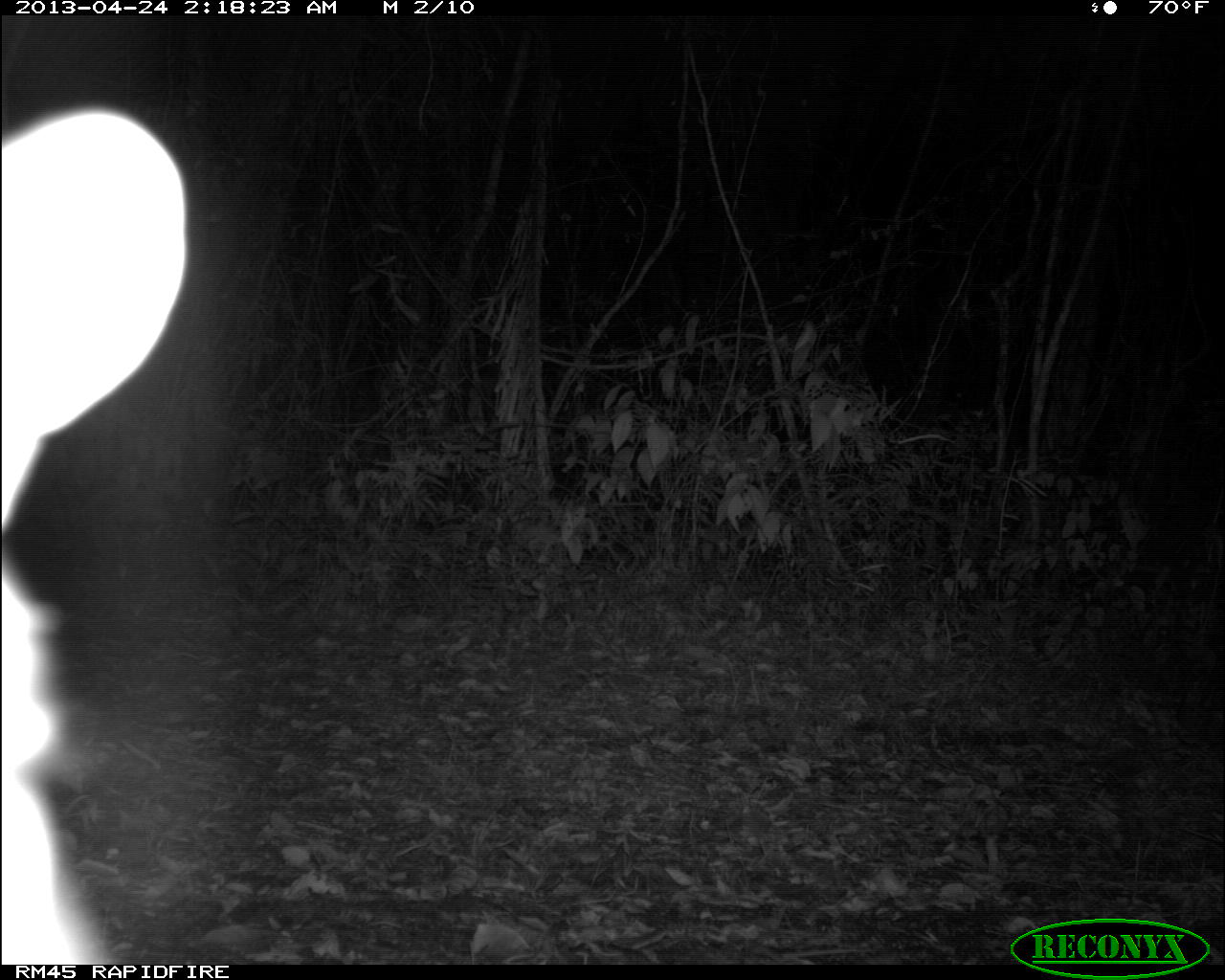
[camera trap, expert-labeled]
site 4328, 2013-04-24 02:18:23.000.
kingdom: Animalia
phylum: Chordata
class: Mammalia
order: Carnivora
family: Felidae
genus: Leopardus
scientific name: Leopardus pardalis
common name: ocelot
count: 1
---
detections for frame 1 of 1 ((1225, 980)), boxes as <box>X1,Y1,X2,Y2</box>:
leopardus pardalis: <box>0,103,191,964</box>